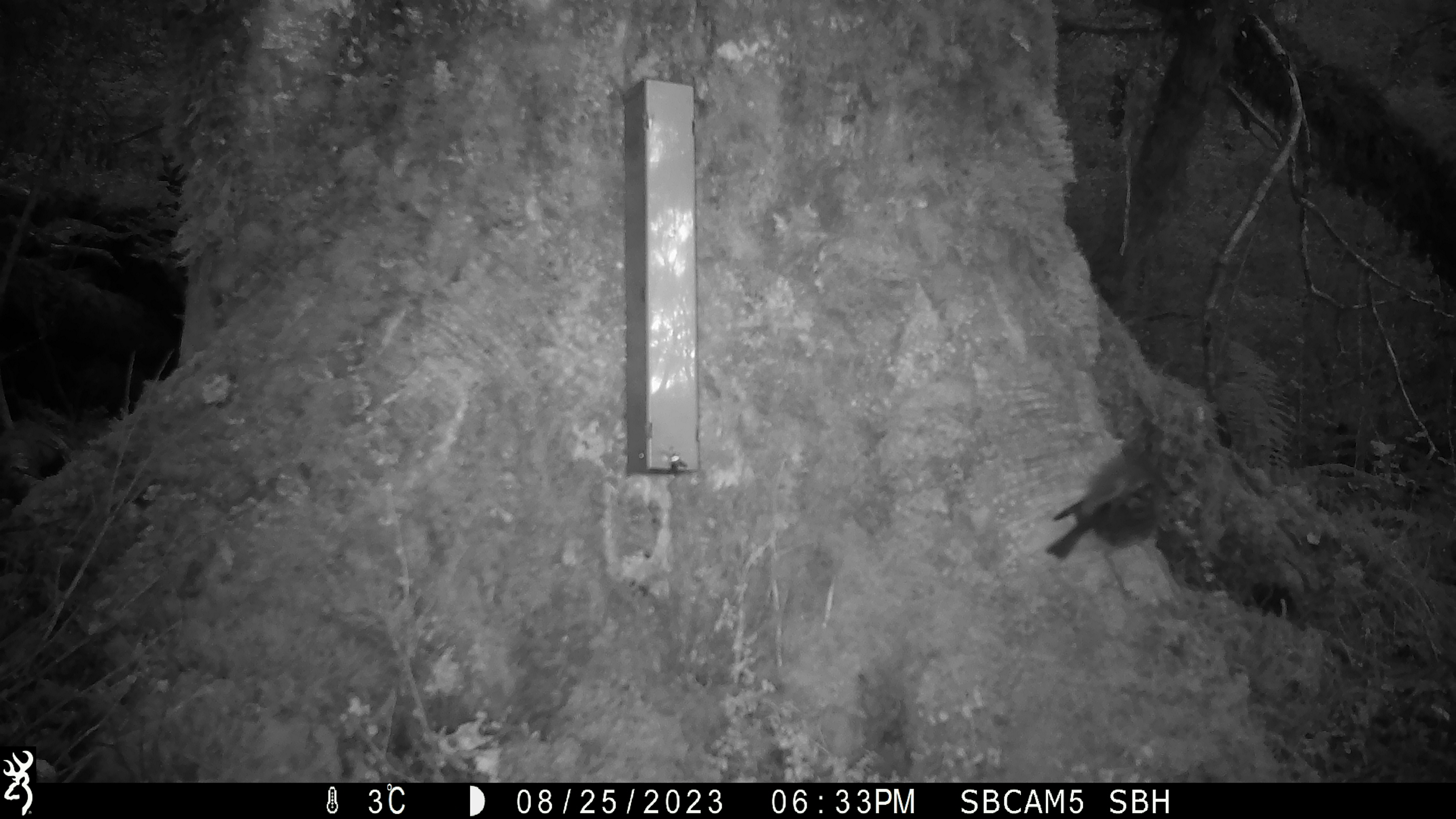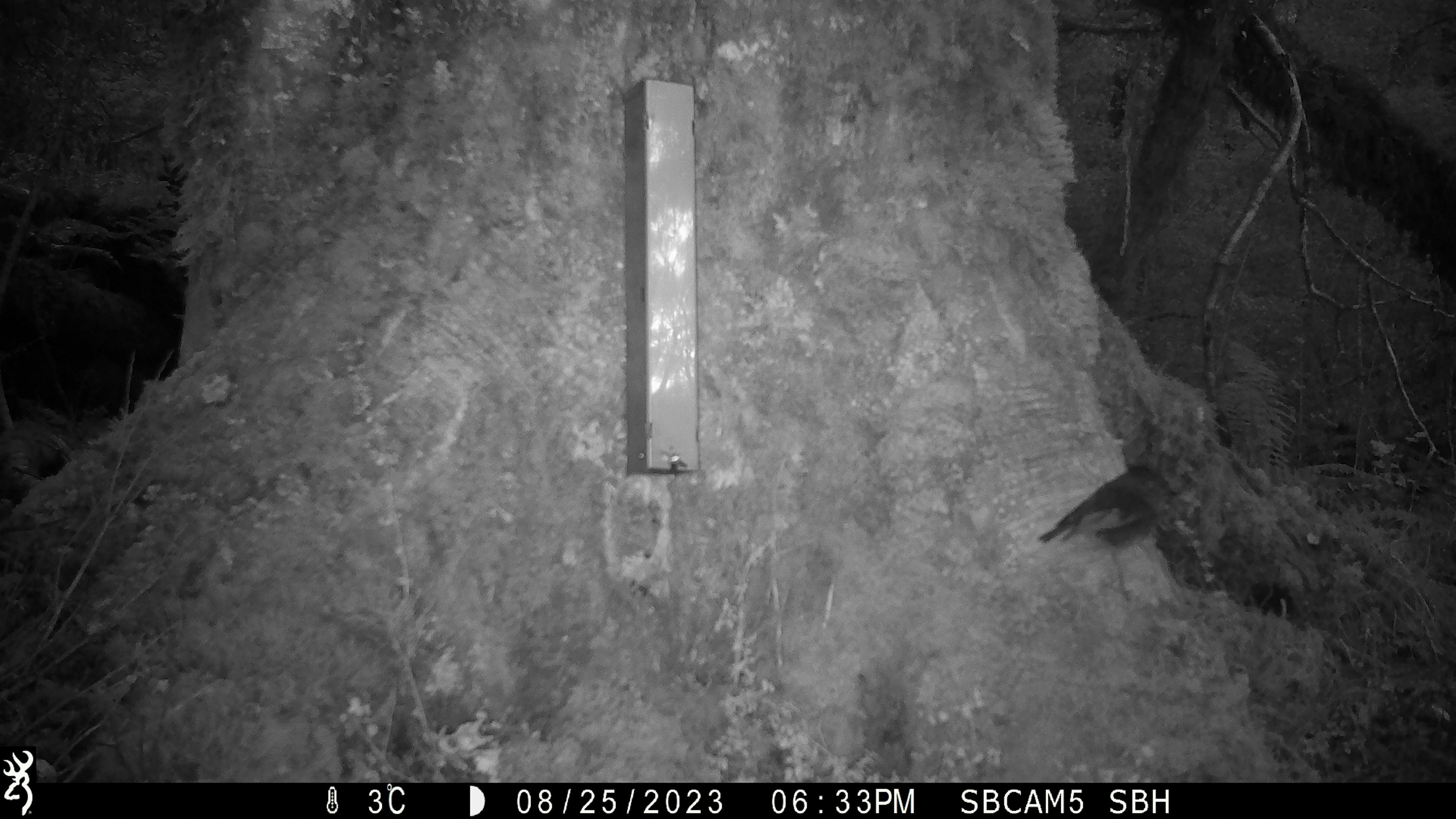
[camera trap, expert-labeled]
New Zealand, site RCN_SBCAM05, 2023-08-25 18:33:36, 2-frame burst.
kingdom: Animalia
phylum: Chordata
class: Aves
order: Passeriformes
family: Petroicidae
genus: Petroica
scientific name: Petroica australis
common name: new zealand robin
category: robin